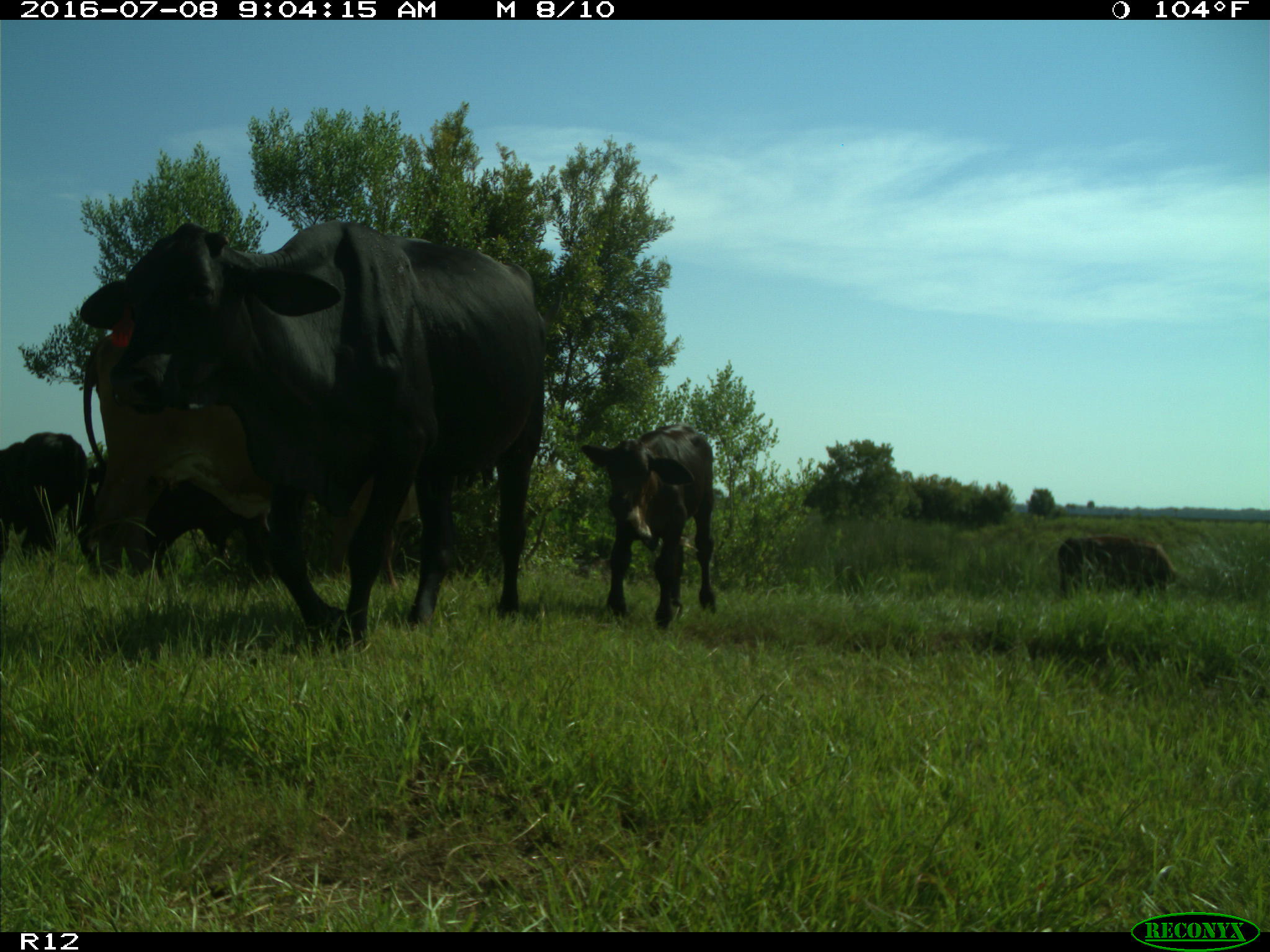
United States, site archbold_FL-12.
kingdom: Animalia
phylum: Chordata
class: Mammalia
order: Artiodactyla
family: Bovidae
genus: Bos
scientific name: Bos taurus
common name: domestic cow